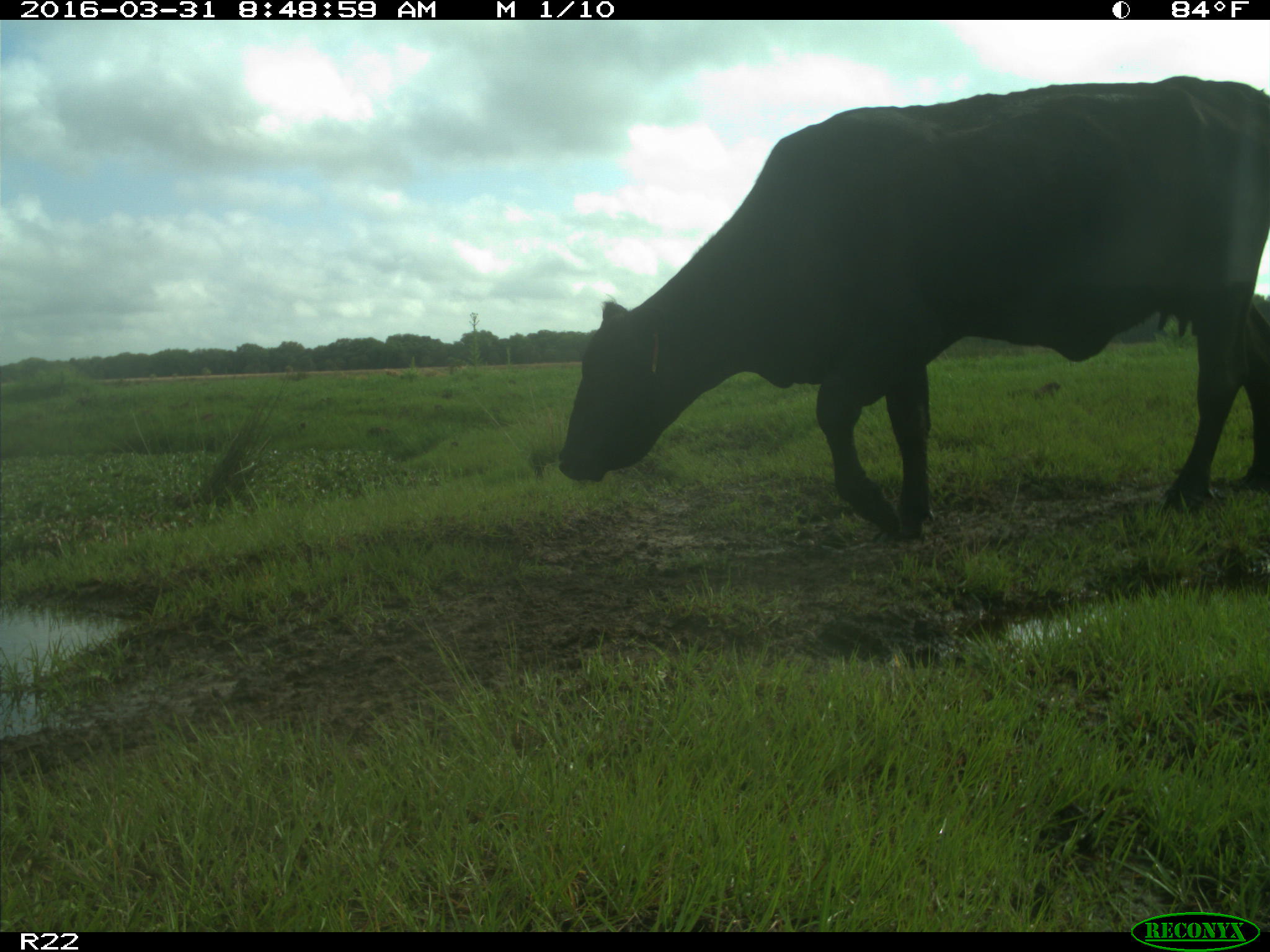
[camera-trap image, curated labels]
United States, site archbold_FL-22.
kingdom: Animalia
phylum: Chordata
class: Mammalia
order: Artiodactyla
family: Bovidae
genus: Bos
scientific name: Bos taurus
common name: domestic cow